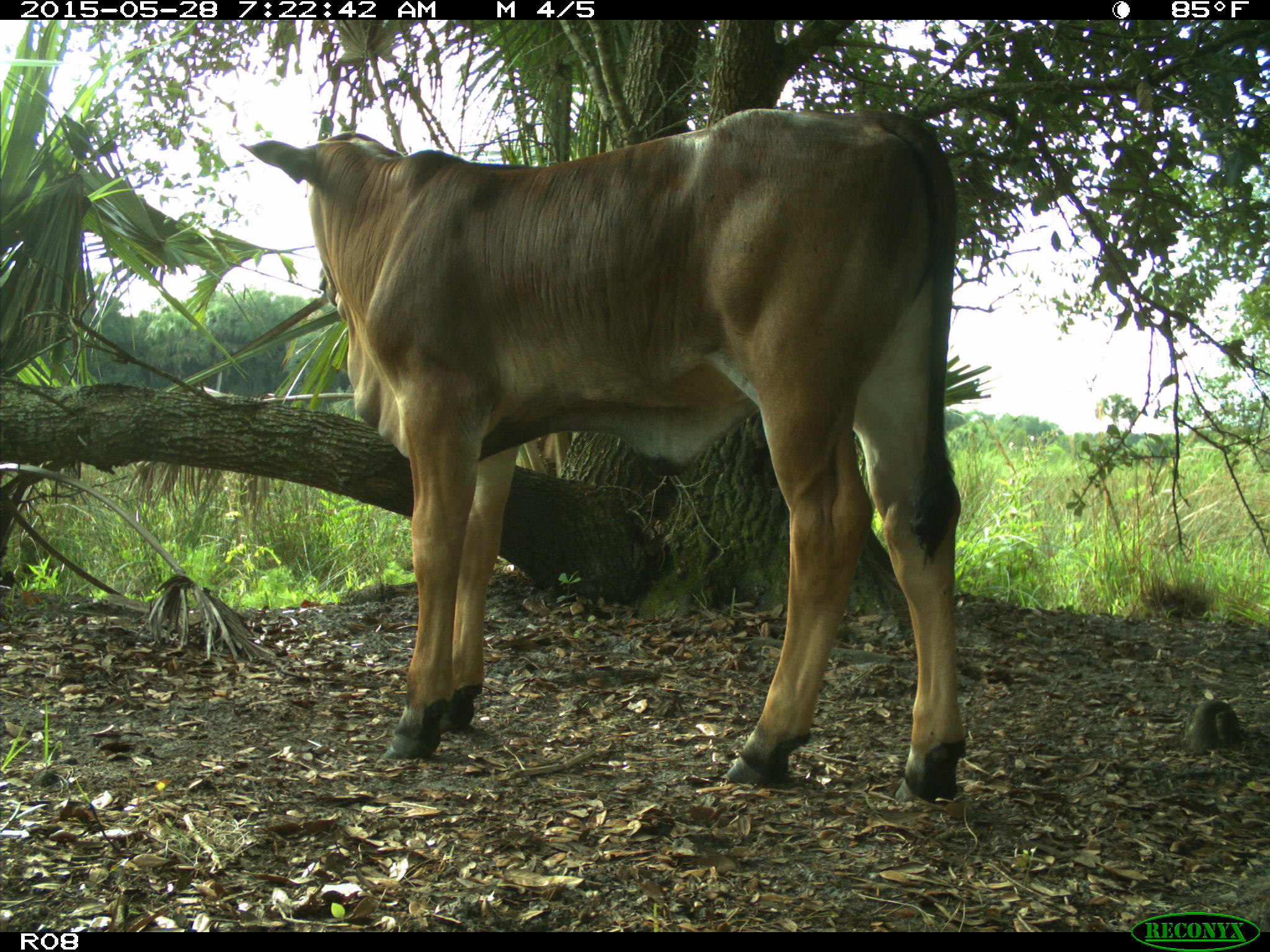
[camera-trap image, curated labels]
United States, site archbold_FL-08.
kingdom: Animalia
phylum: Chordata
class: Mammalia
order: Artiodactyla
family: Bovidae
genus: Bos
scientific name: Bos taurus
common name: domestic cow